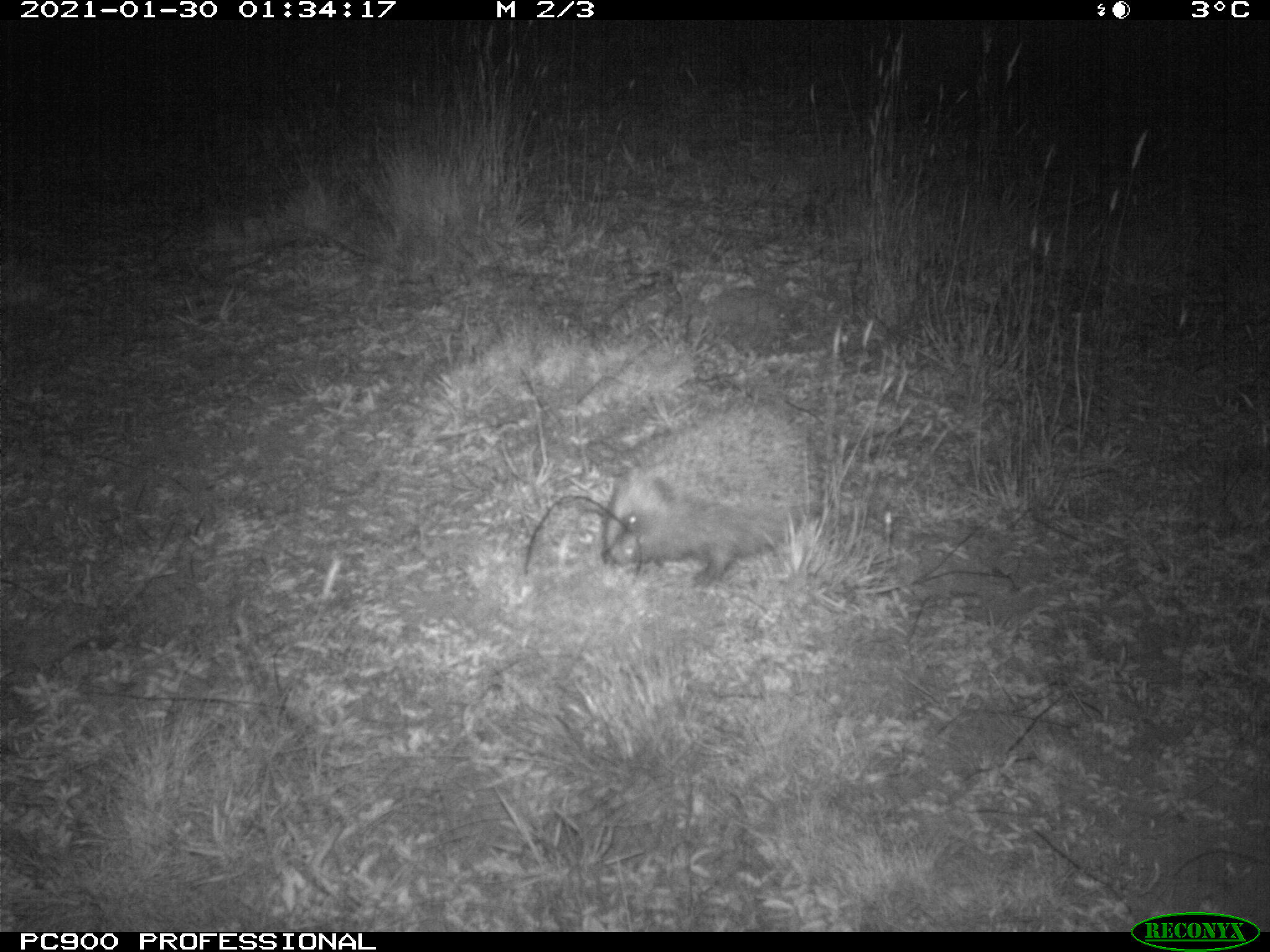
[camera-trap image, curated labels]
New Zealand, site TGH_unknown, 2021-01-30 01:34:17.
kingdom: Animalia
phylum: Chordata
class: Mammalia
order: Eulipotyphla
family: Erinaceidae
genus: Erinaceus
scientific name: Erinaceus europaeus europaeus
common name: european hedgehog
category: hedgehog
Hedgehog (european hedgehog) (Erinaceus europaeus europaeus).